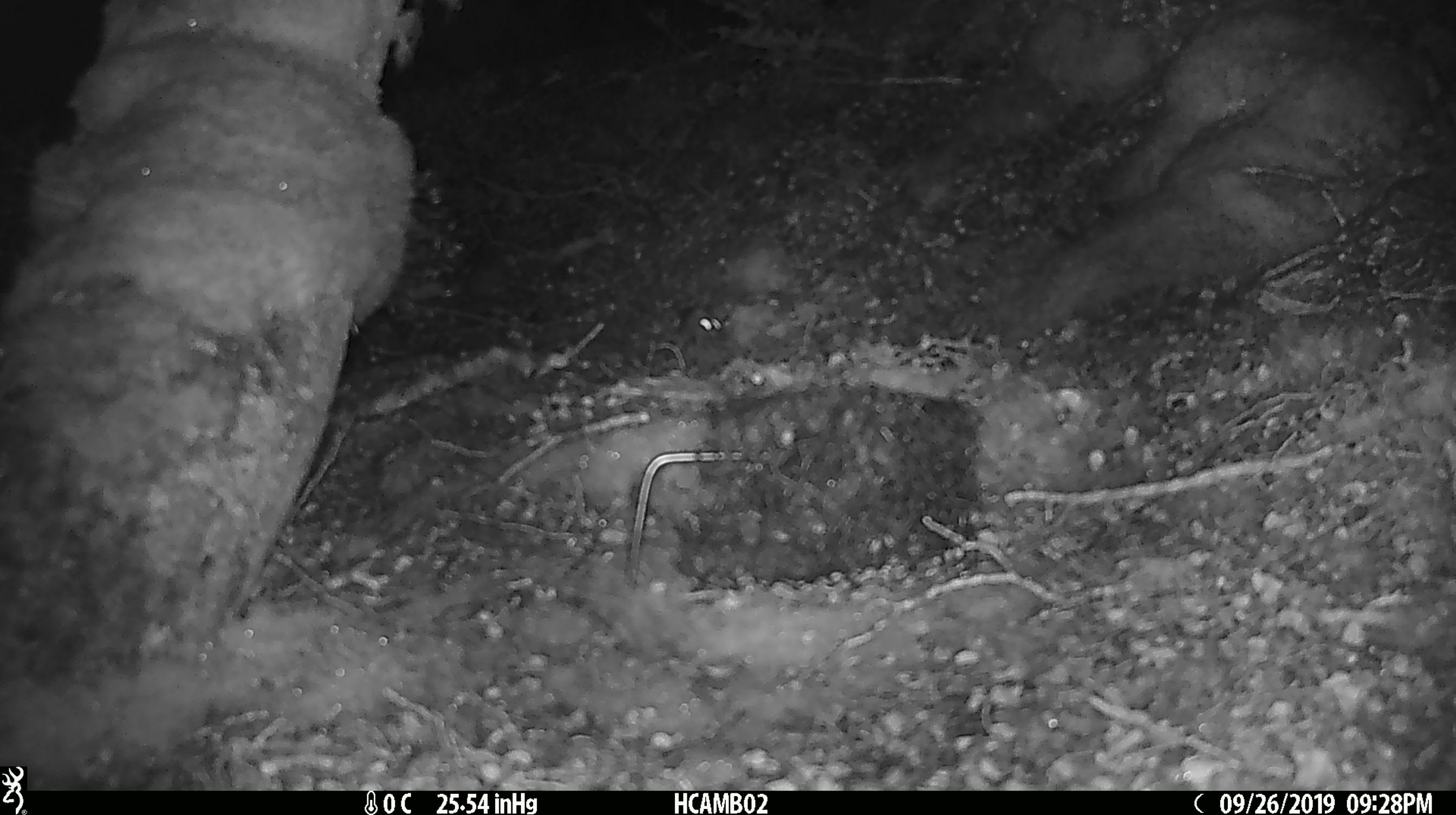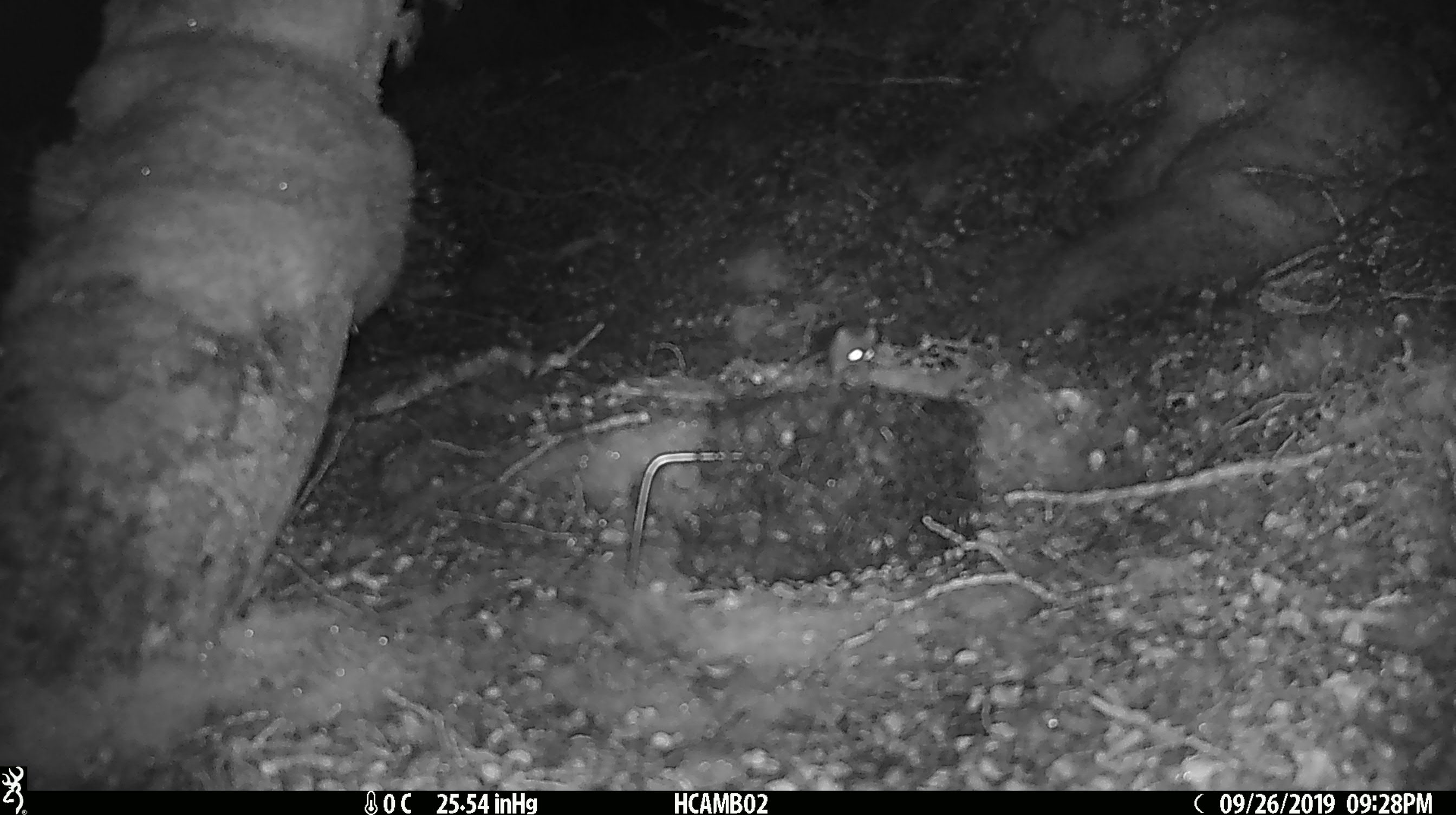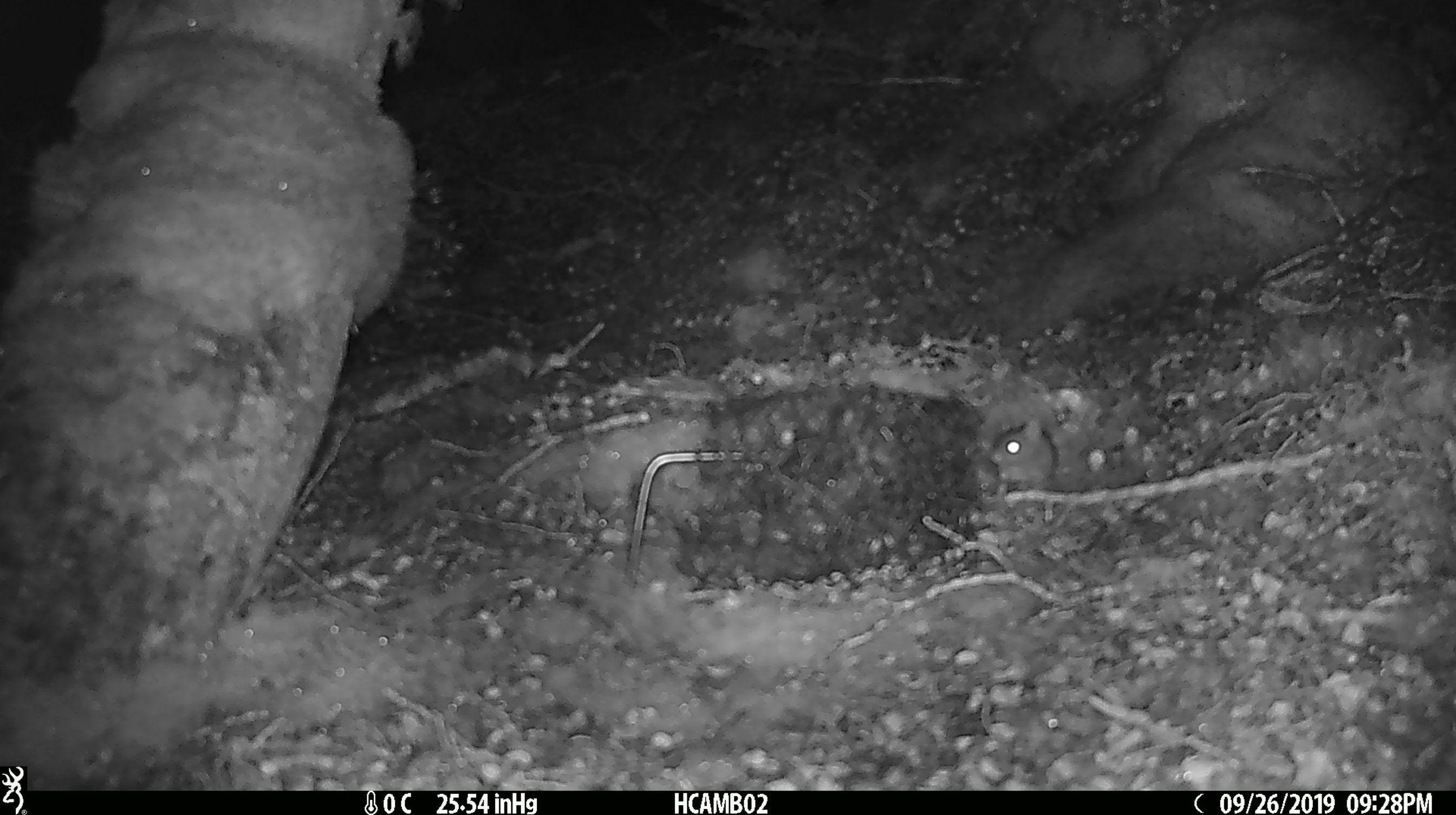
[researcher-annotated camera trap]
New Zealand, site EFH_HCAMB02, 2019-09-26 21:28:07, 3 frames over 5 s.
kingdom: Animalia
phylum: Chordata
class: Mammalia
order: Rodentia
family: Muridae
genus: Mus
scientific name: Mus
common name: mouse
Mouse (Mus).